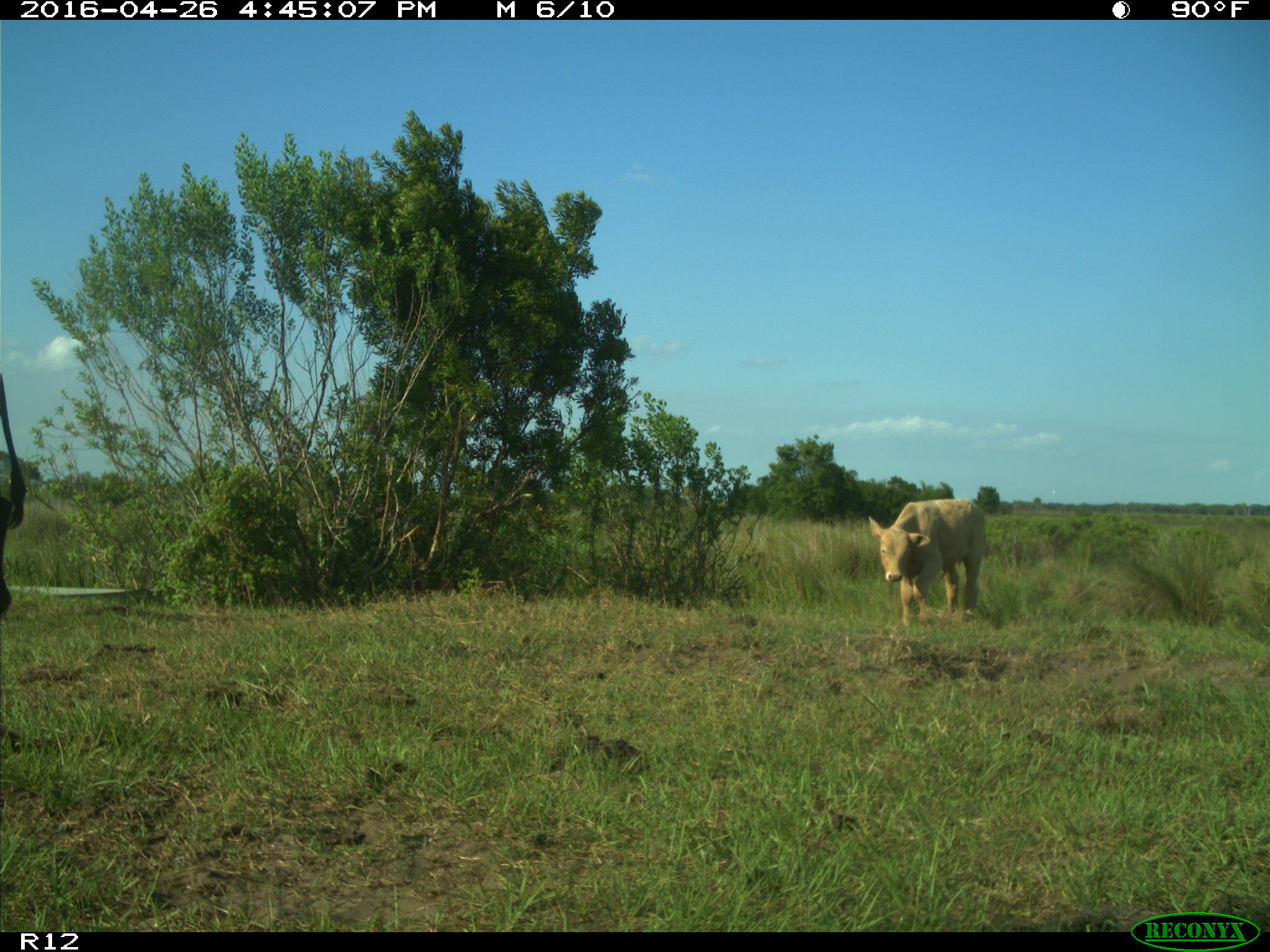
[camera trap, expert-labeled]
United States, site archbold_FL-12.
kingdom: Animalia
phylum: Chordata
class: Mammalia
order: Artiodactyla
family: Bovidae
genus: Bos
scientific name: Bos taurus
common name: domestic cow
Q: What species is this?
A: Bos taurus (domestic cow).